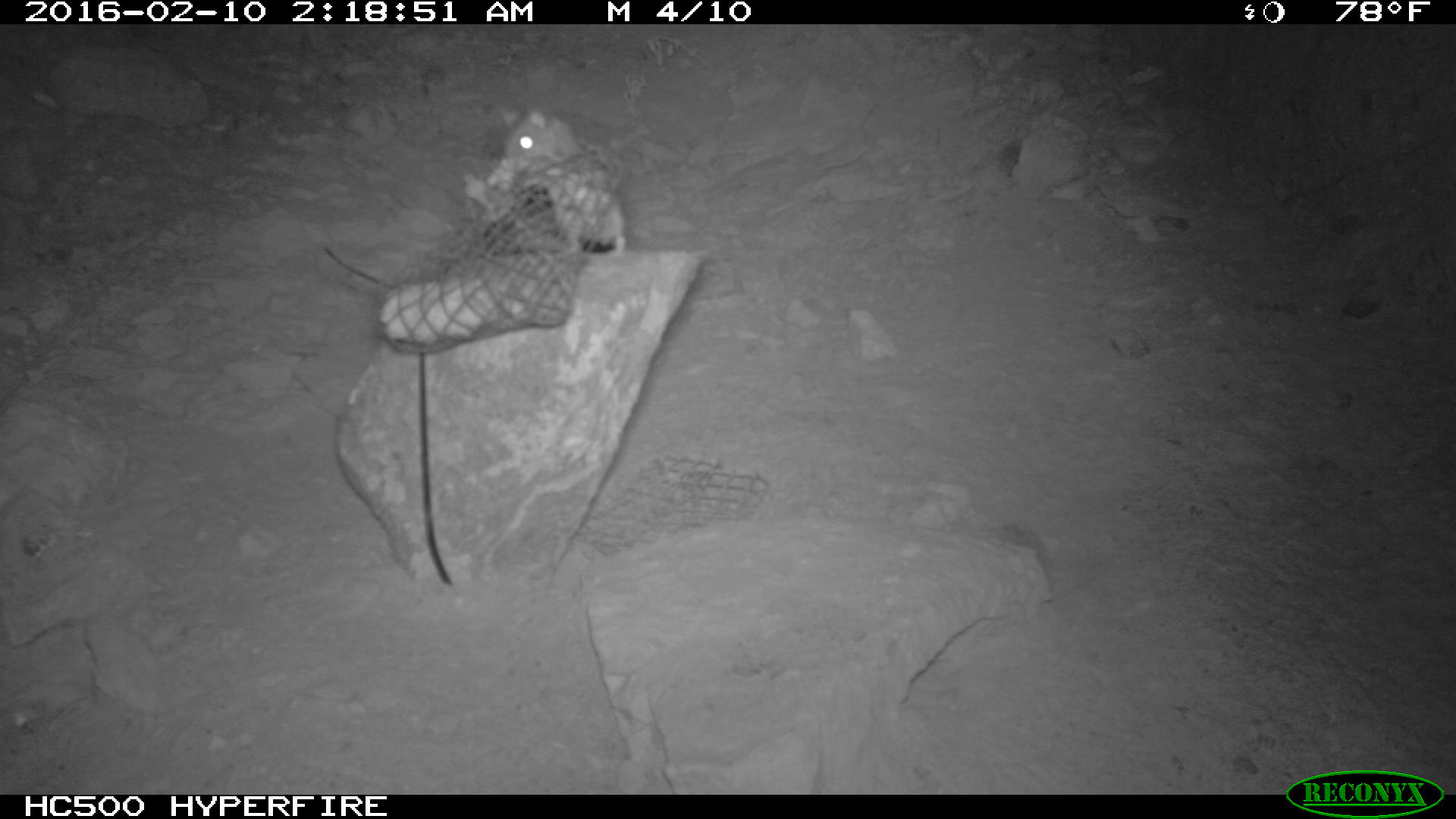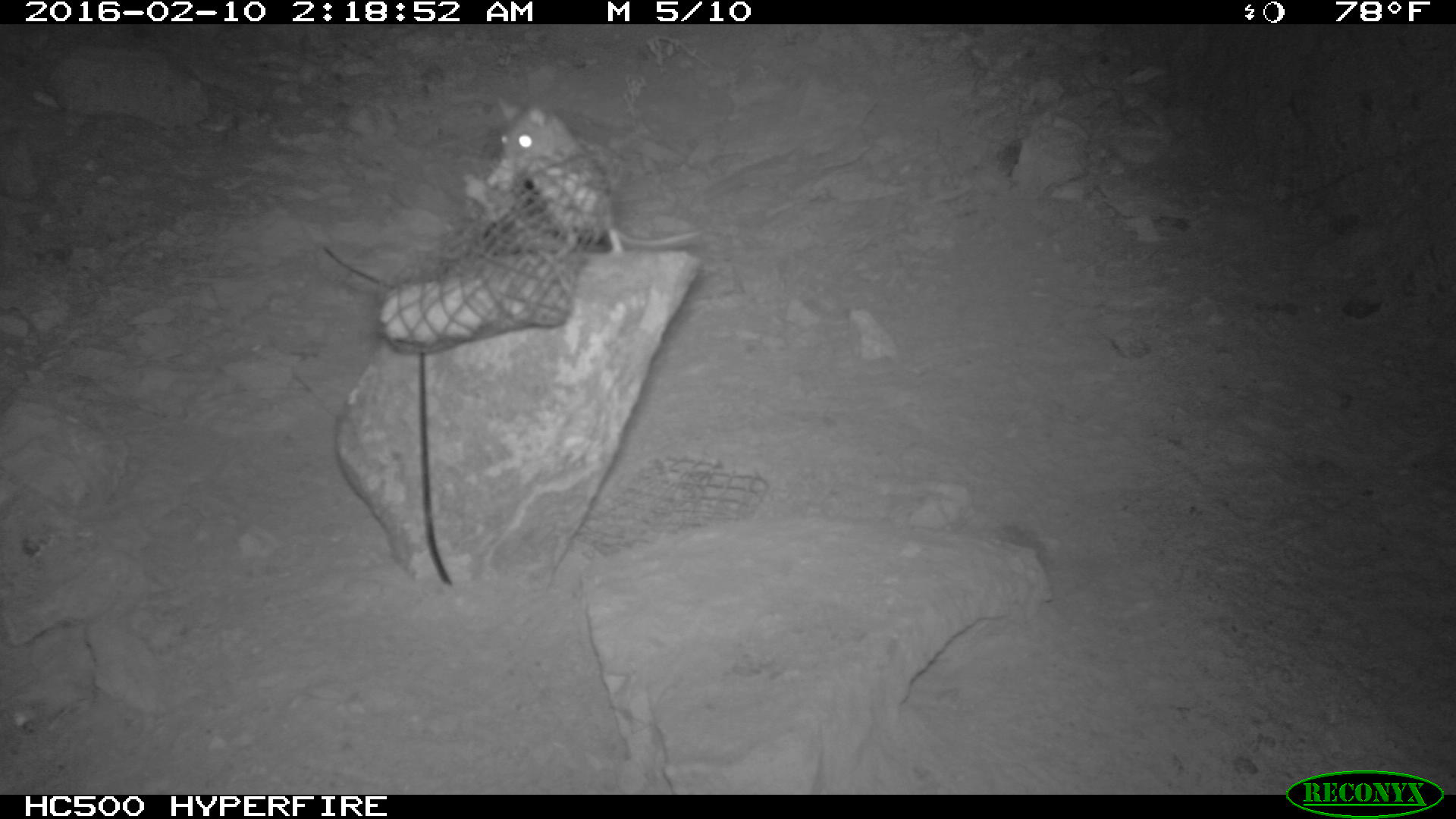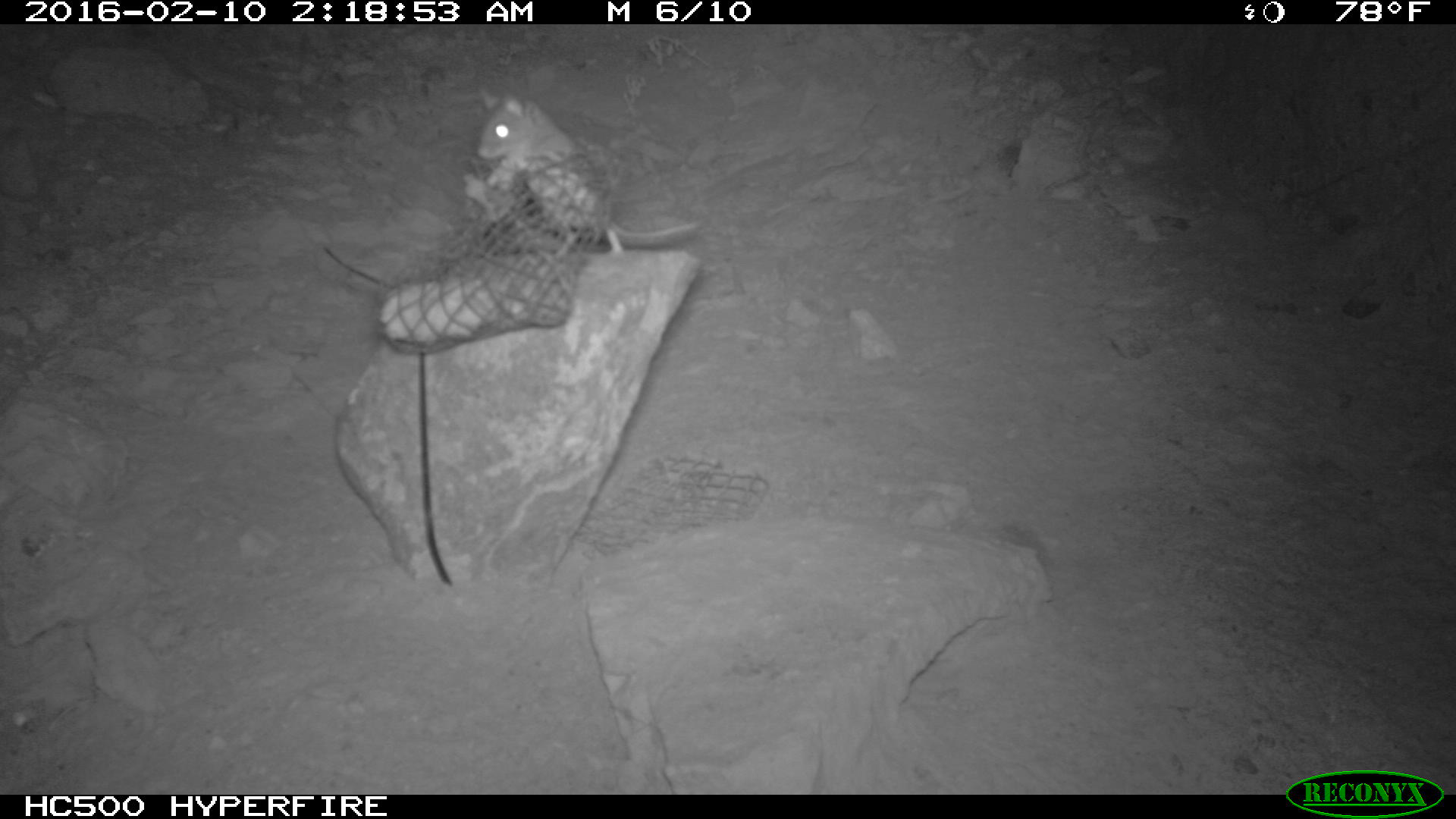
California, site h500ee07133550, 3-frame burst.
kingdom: Animalia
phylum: Chordata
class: Mammalia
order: Rodentia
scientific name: Rodentia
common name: rodent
Rodent (Rodentia).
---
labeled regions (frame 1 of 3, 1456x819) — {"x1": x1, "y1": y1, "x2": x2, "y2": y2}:
rodent: {"x1": 500, "y1": 103, "x2": 628, "y2": 258}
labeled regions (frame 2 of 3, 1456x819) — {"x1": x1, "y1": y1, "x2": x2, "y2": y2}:
rodent: {"x1": 494, "y1": 96, "x2": 698, "y2": 256}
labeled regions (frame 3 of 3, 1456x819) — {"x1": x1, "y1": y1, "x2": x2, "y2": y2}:
rodent: {"x1": 475, "y1": 87, "x2": 703, "y2": 263}